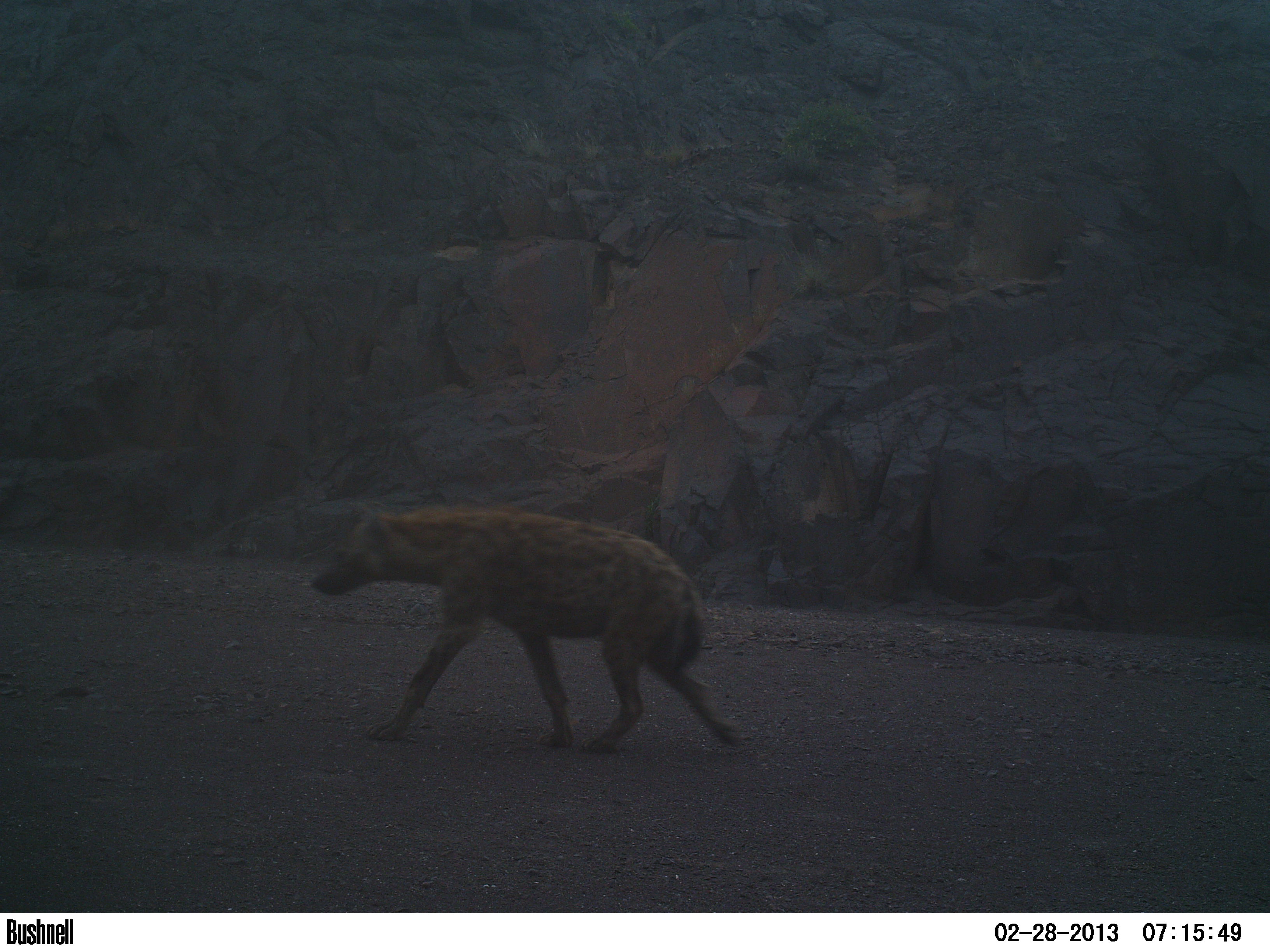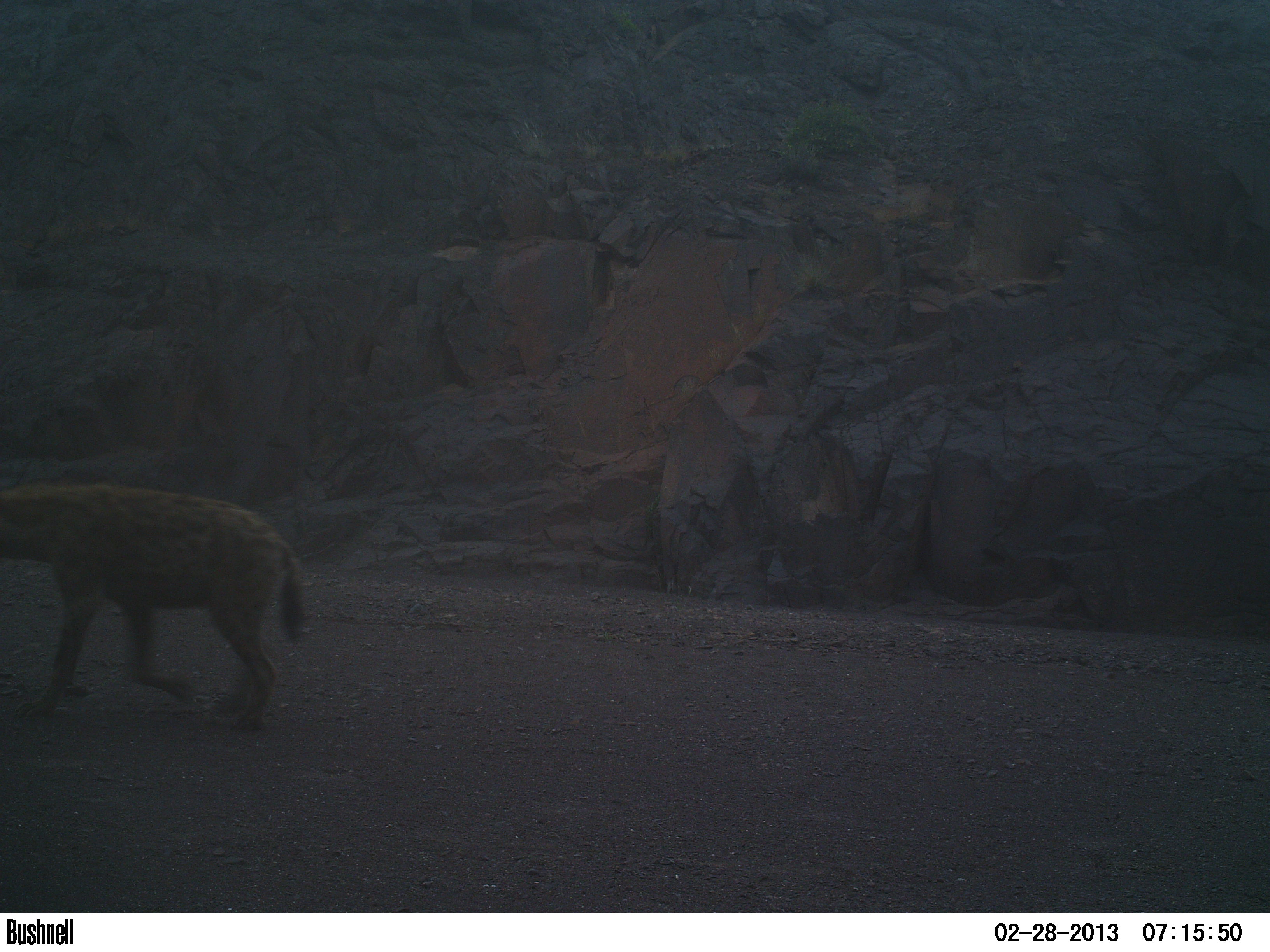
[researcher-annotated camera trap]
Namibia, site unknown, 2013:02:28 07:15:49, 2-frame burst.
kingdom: Animalia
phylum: Chordata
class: Mammalia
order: Carnivora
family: Hyaenidae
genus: Crocuta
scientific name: Crocuta crocuta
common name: spotted hyena